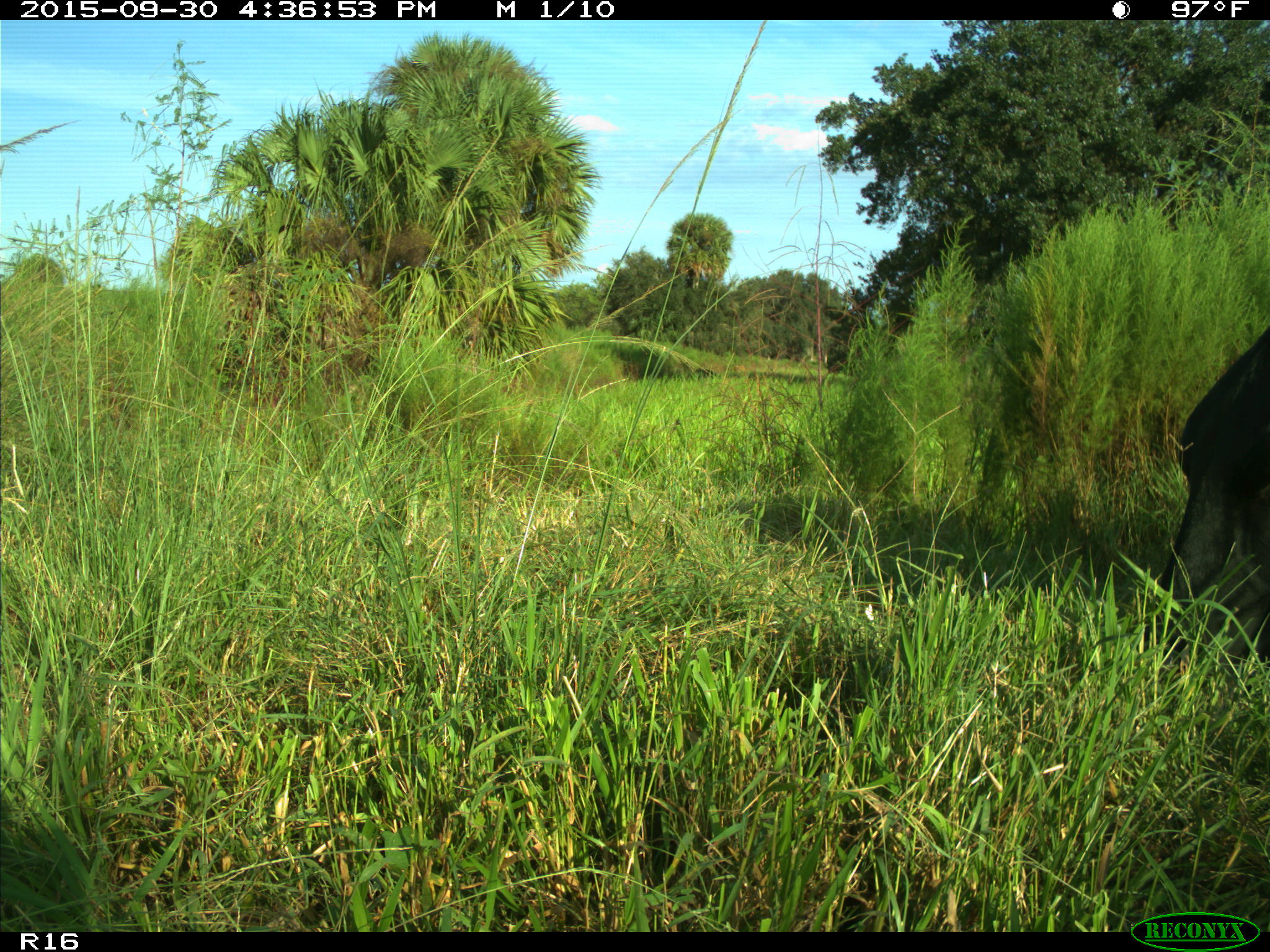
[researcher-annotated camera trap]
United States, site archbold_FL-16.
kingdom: Animalia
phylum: Chordata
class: Mammalia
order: Artiodactyla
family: Bovidae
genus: Bos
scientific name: Bos taurus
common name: domestic cow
Bos taurus (domestic cow).